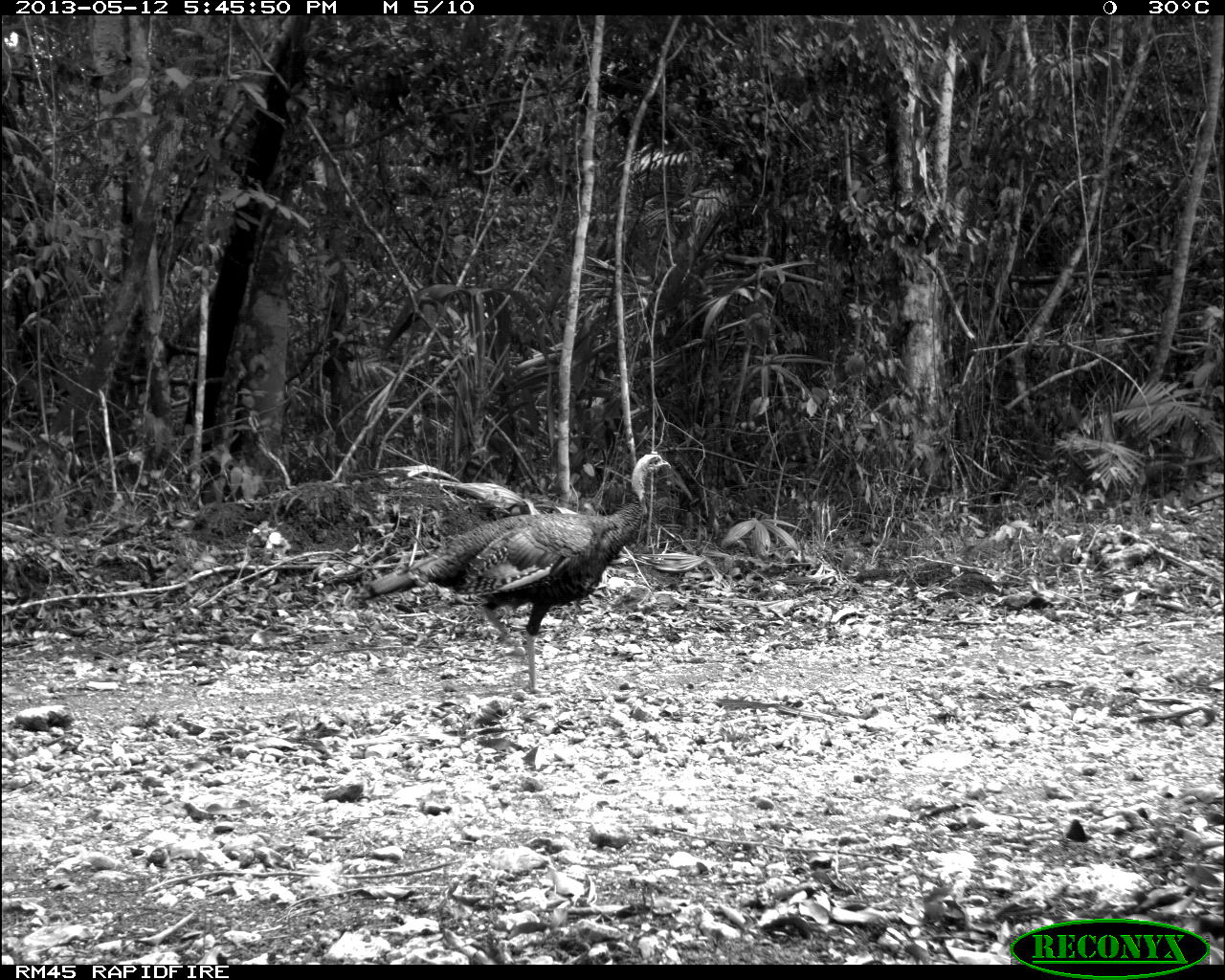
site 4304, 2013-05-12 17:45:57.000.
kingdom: Animalia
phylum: Chordata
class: Aves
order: Galliformes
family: Phasianidae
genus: Meleagris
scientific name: Meleagris ocellata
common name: ocellated turkey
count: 3